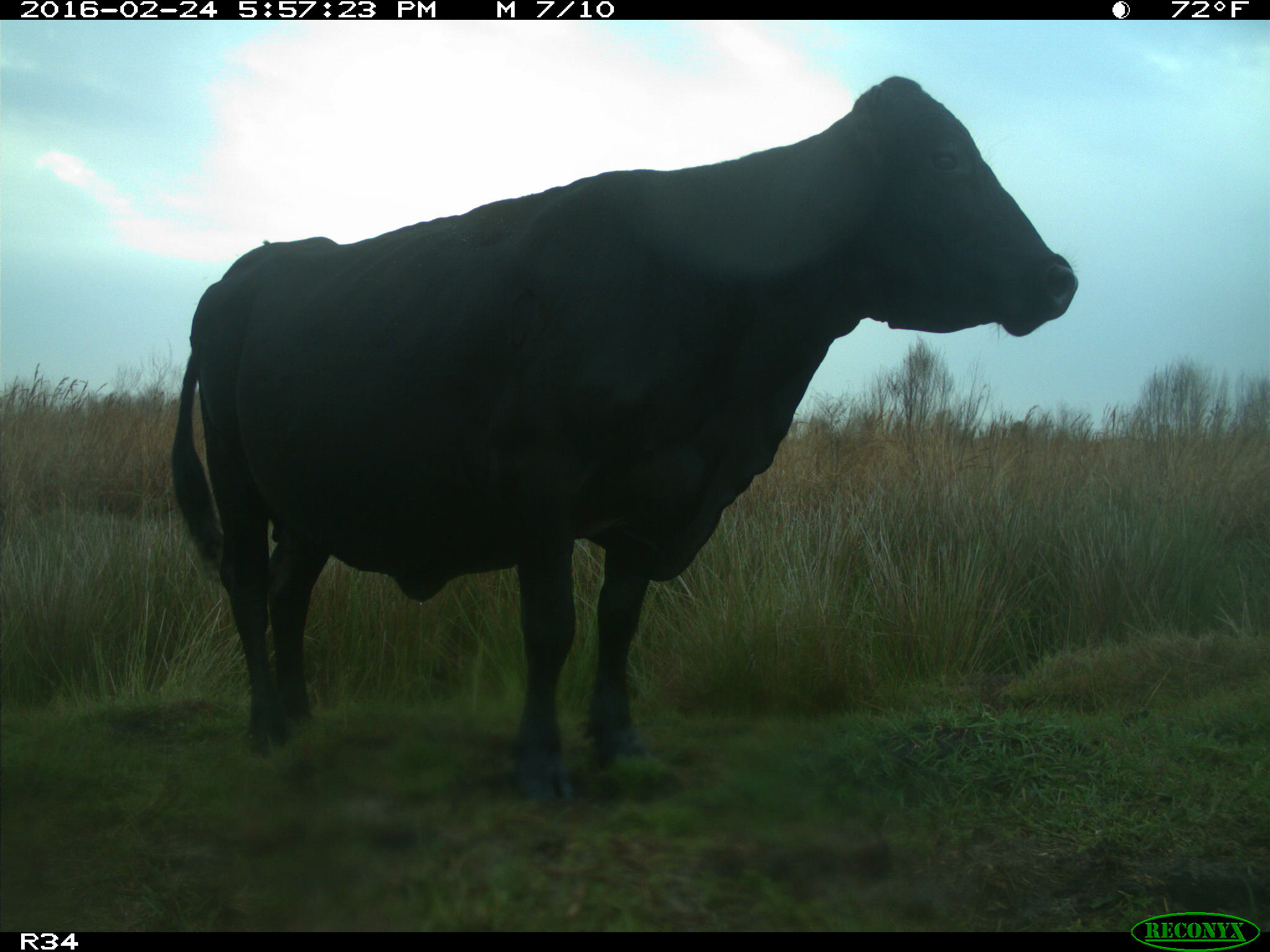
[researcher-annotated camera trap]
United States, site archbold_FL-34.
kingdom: Animalia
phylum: Chordata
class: Mammalia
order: Artiodactyla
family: Bovidae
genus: Bos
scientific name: Bos taurus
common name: domestic cow